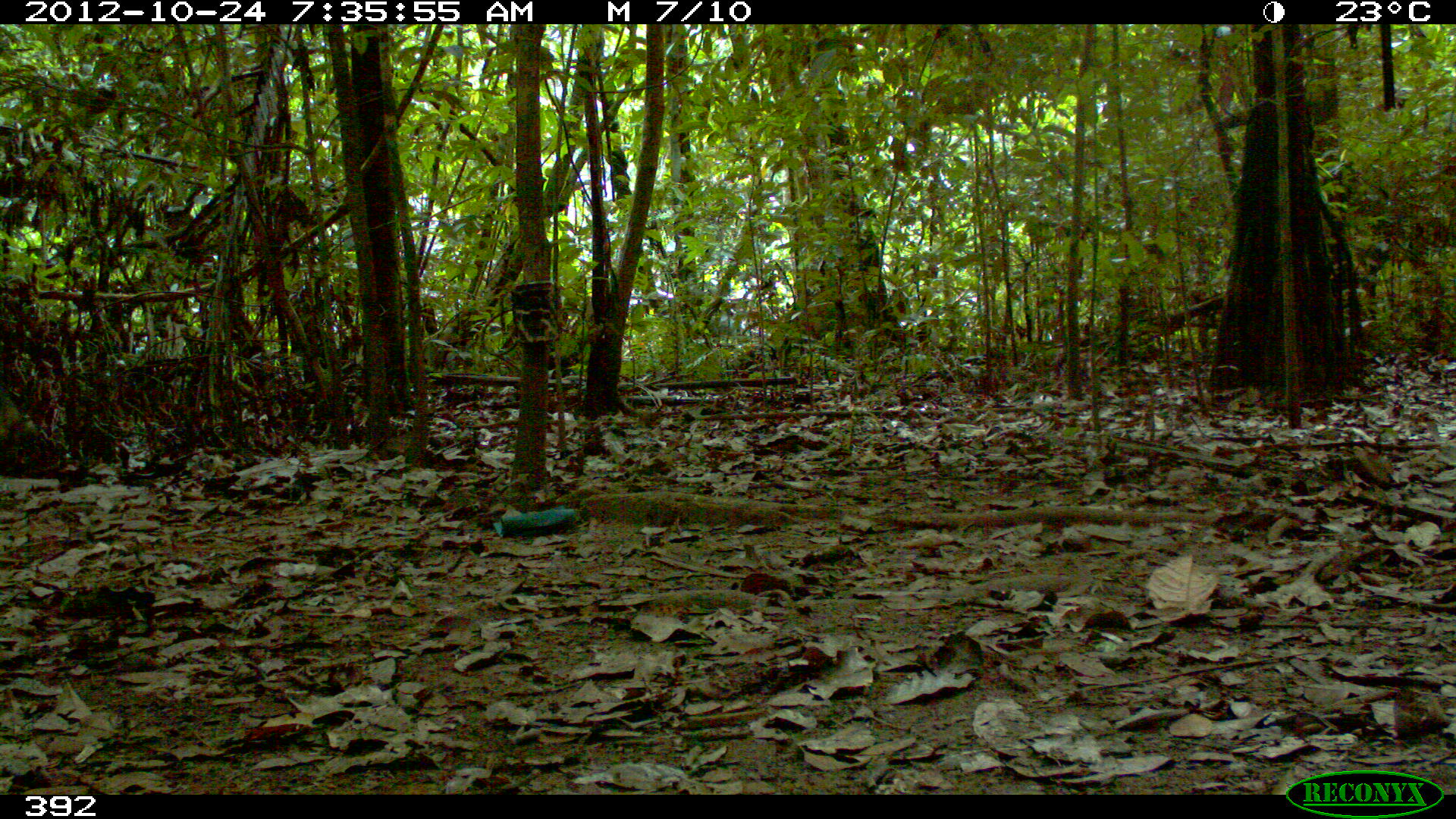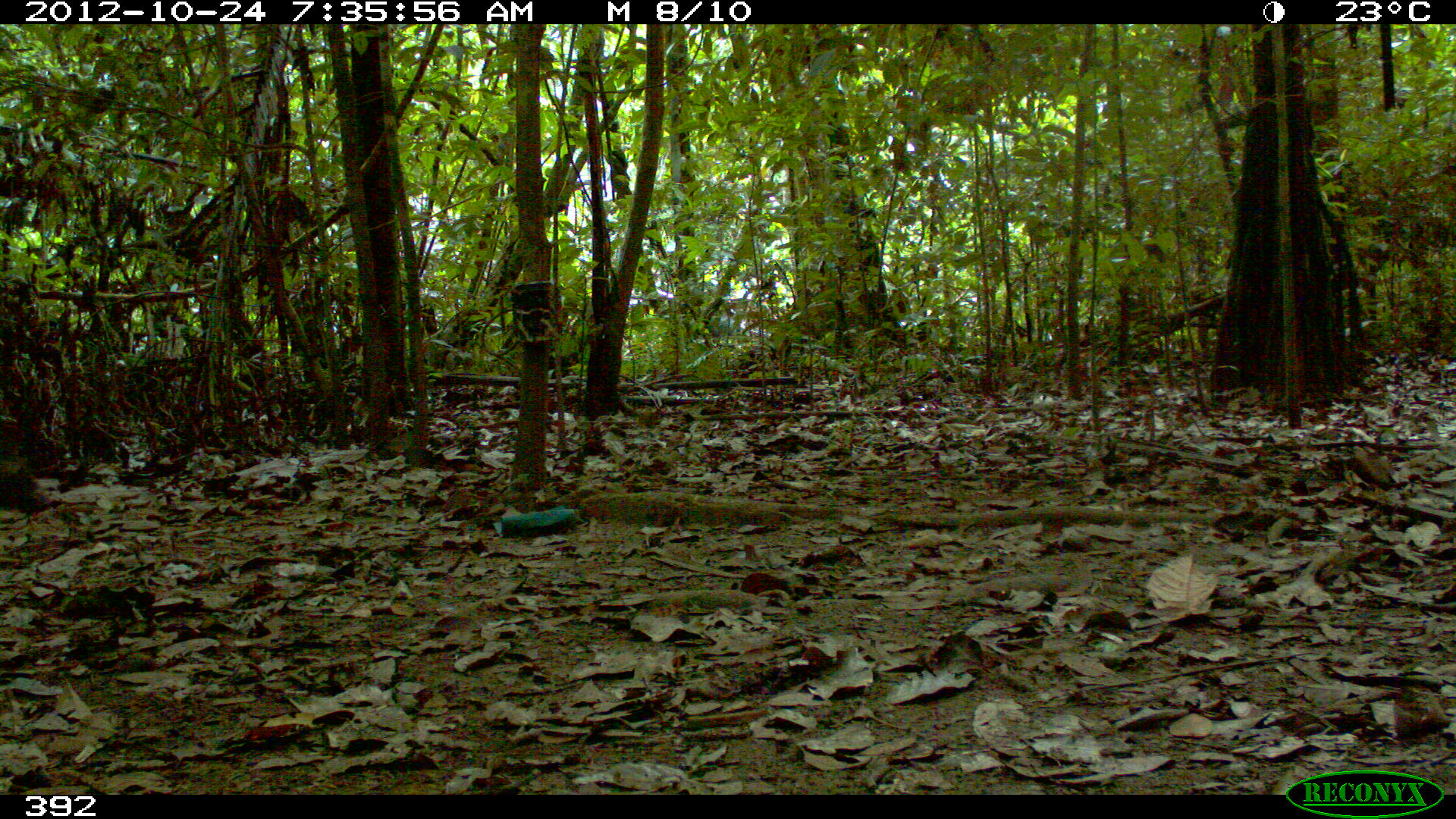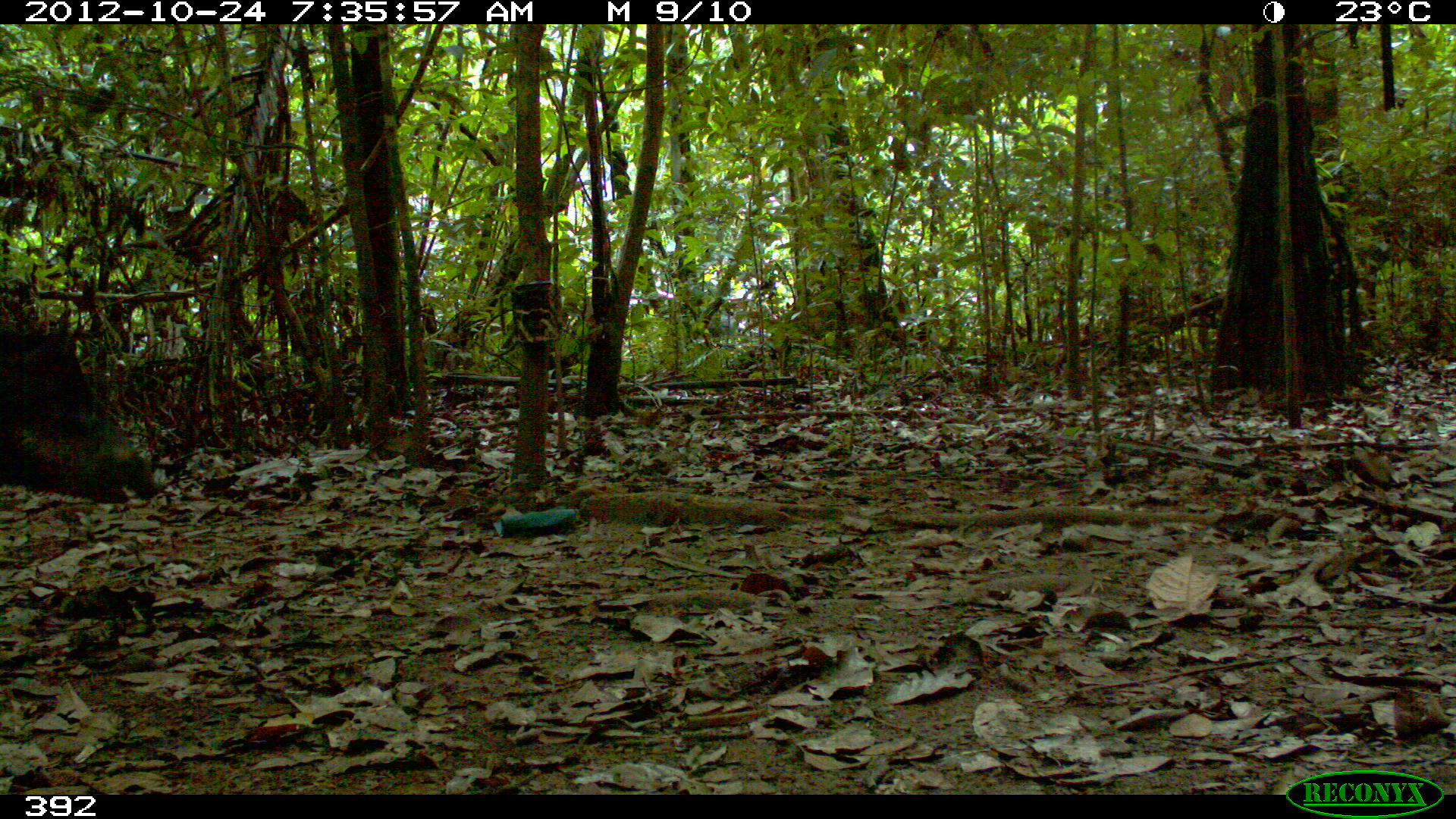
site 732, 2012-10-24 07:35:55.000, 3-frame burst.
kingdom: Animalia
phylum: Chordata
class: Mammalia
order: Artiodactyla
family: Tayassuidae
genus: Tayassu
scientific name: Tayassu pecari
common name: white-lipped peccary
Tayassu pecari (white-lipped peccary).